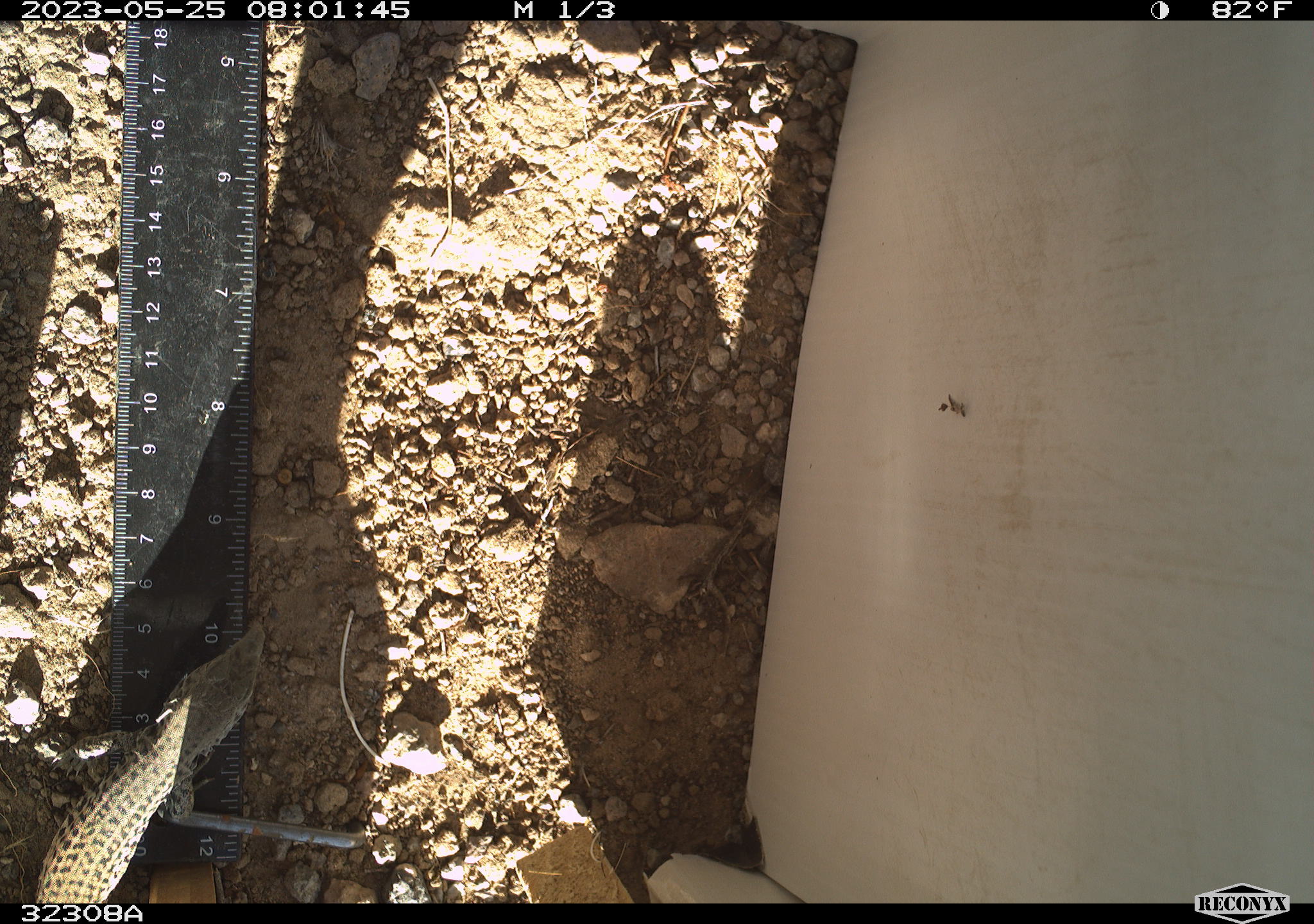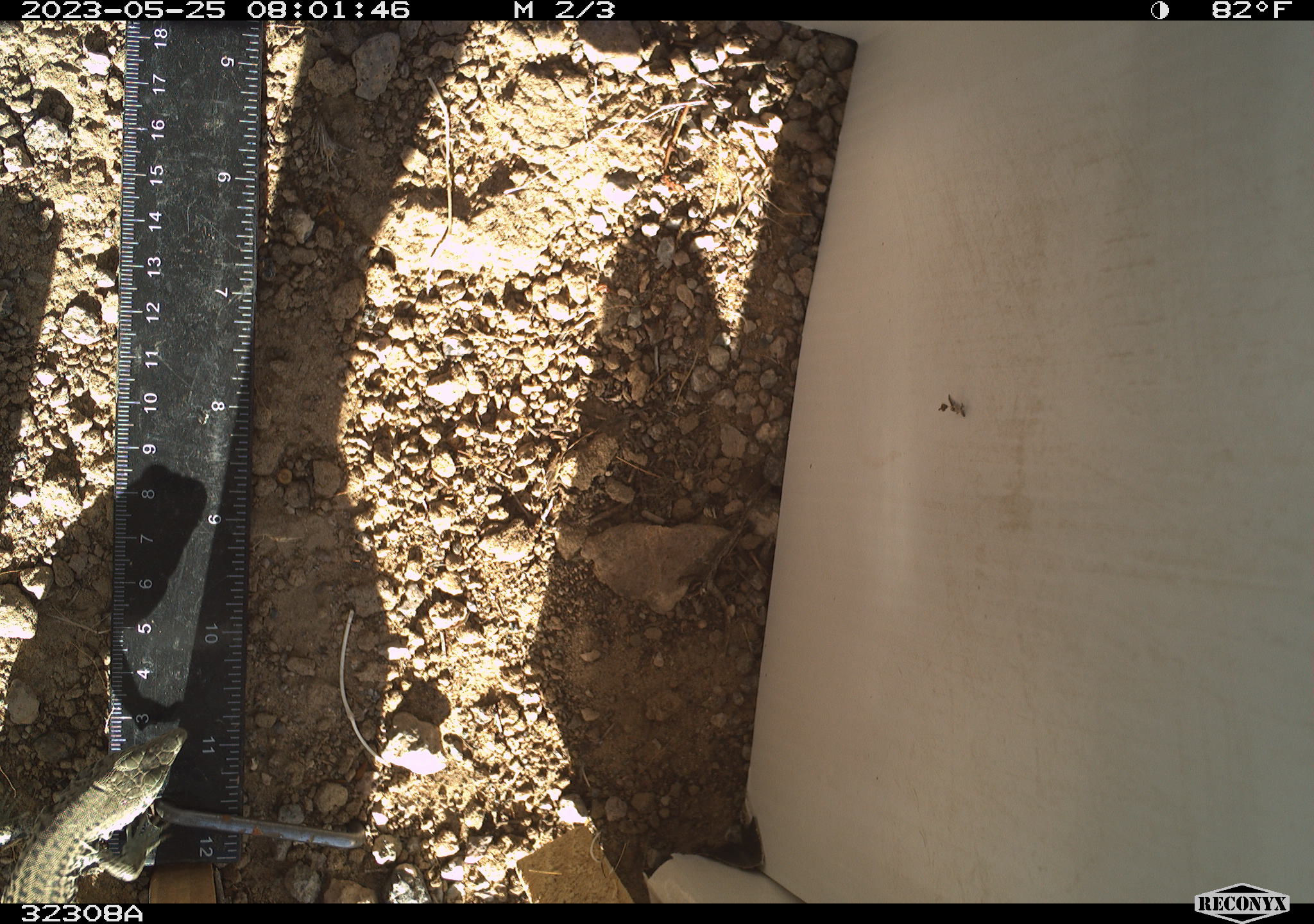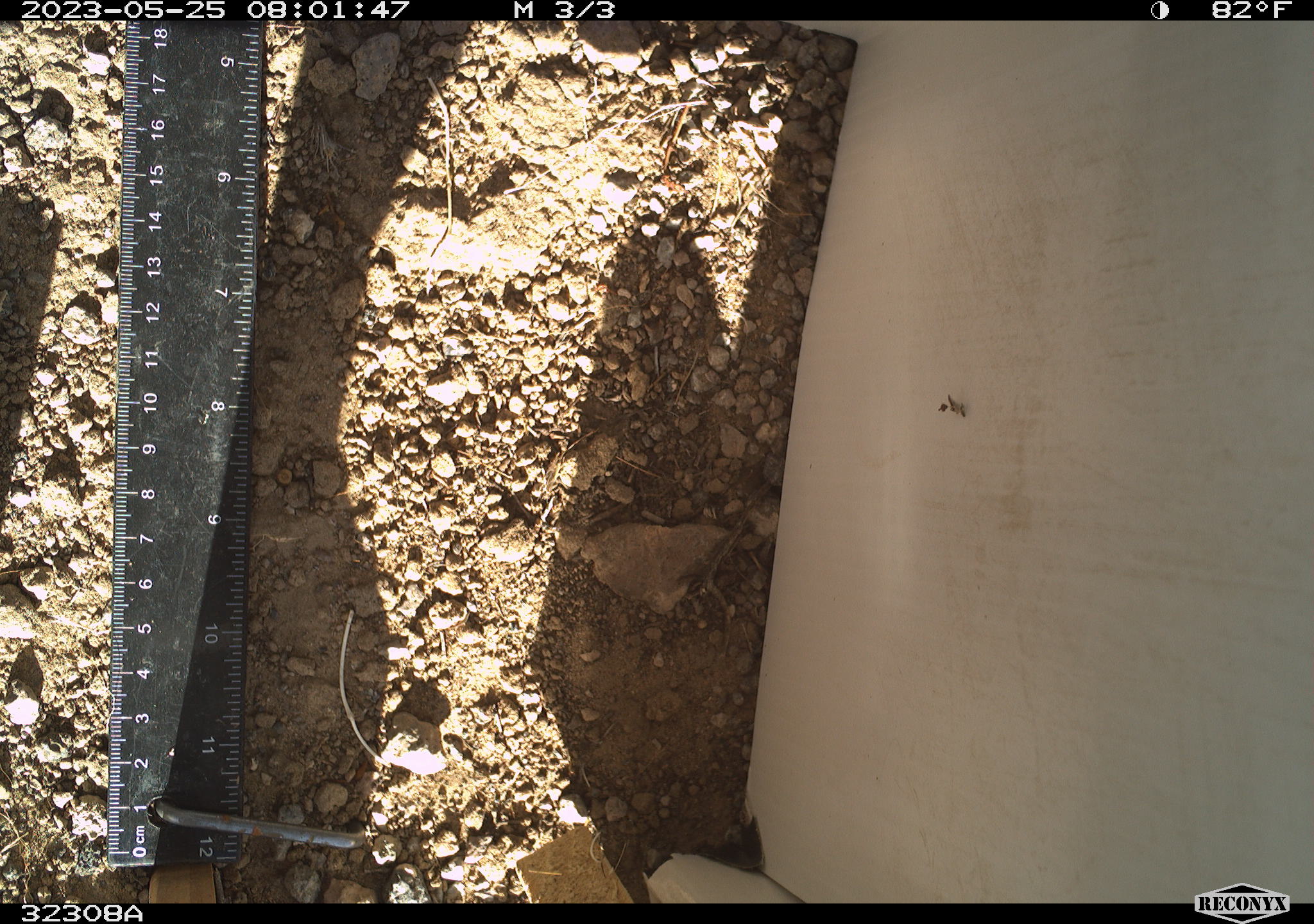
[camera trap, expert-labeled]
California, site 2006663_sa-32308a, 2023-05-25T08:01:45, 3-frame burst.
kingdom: Animalia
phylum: Chordata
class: Reptilia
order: Squamata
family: Teiidae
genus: Aspidoscelis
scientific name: Aspidoscelis tigris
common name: western whiptail